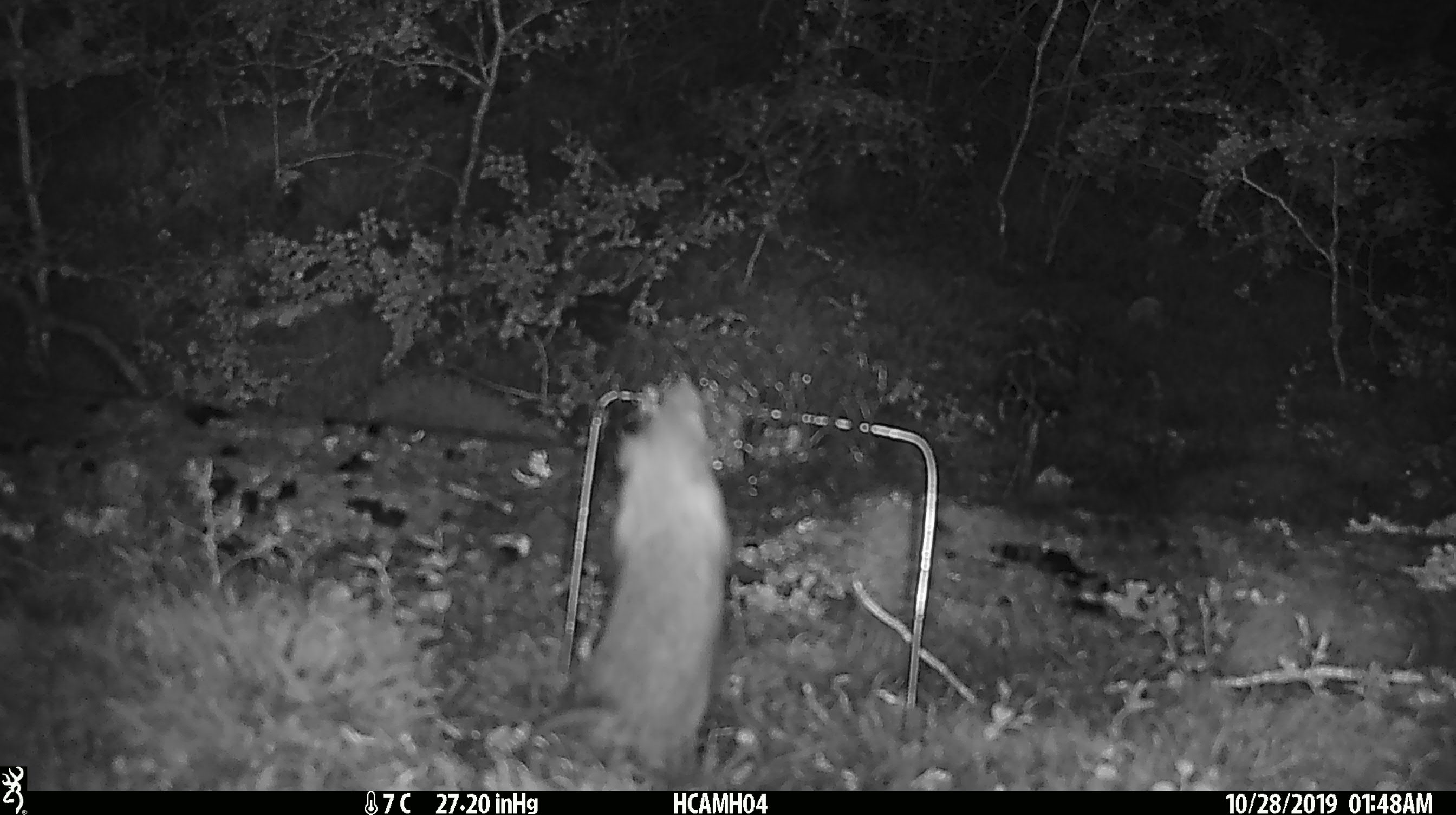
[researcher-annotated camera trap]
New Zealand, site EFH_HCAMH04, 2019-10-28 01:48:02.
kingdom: Animalia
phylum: Chordata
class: Mammalia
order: Rodentia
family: Muridae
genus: Rattus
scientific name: Rattus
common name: rat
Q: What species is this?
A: Rat (Rattus).